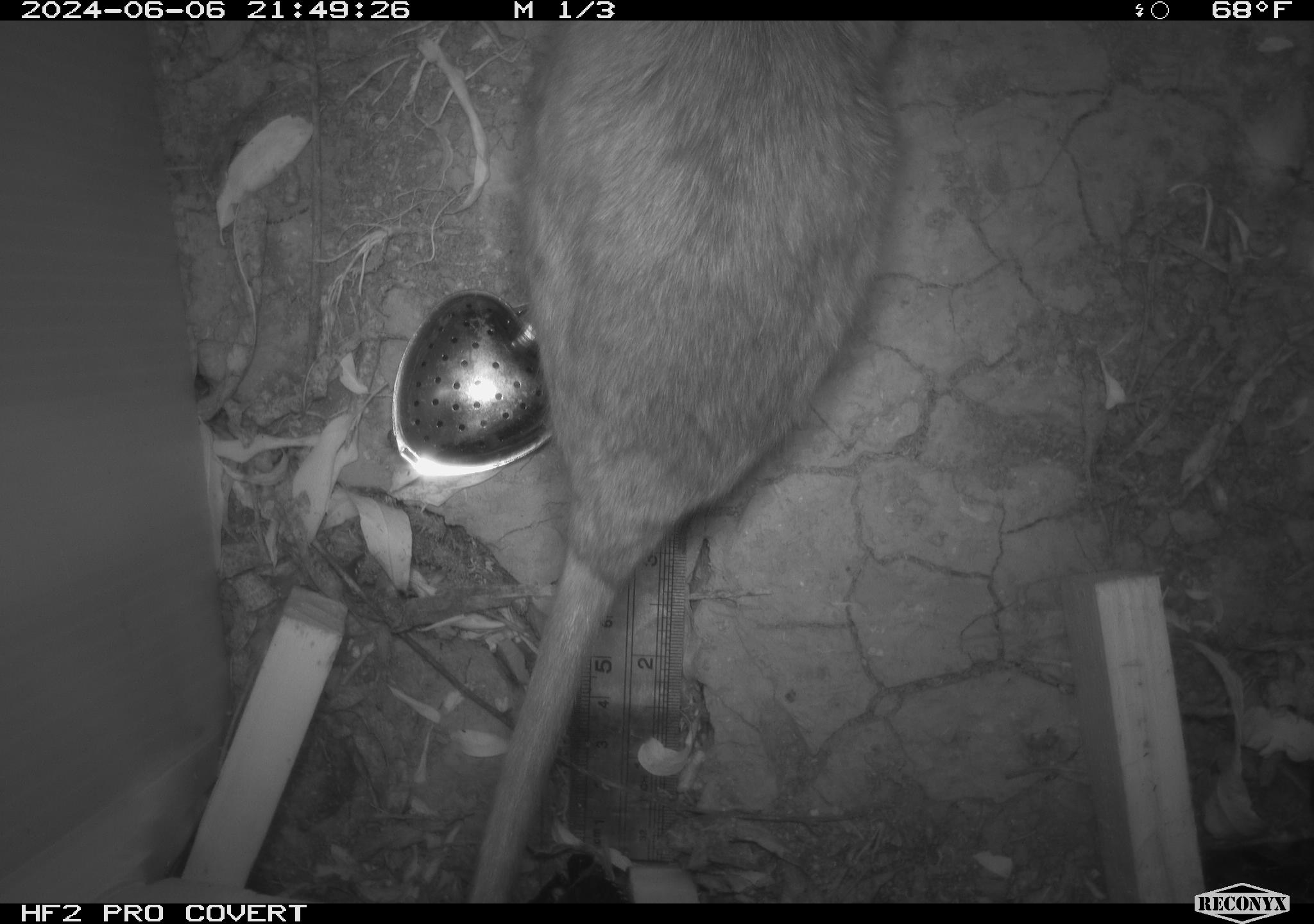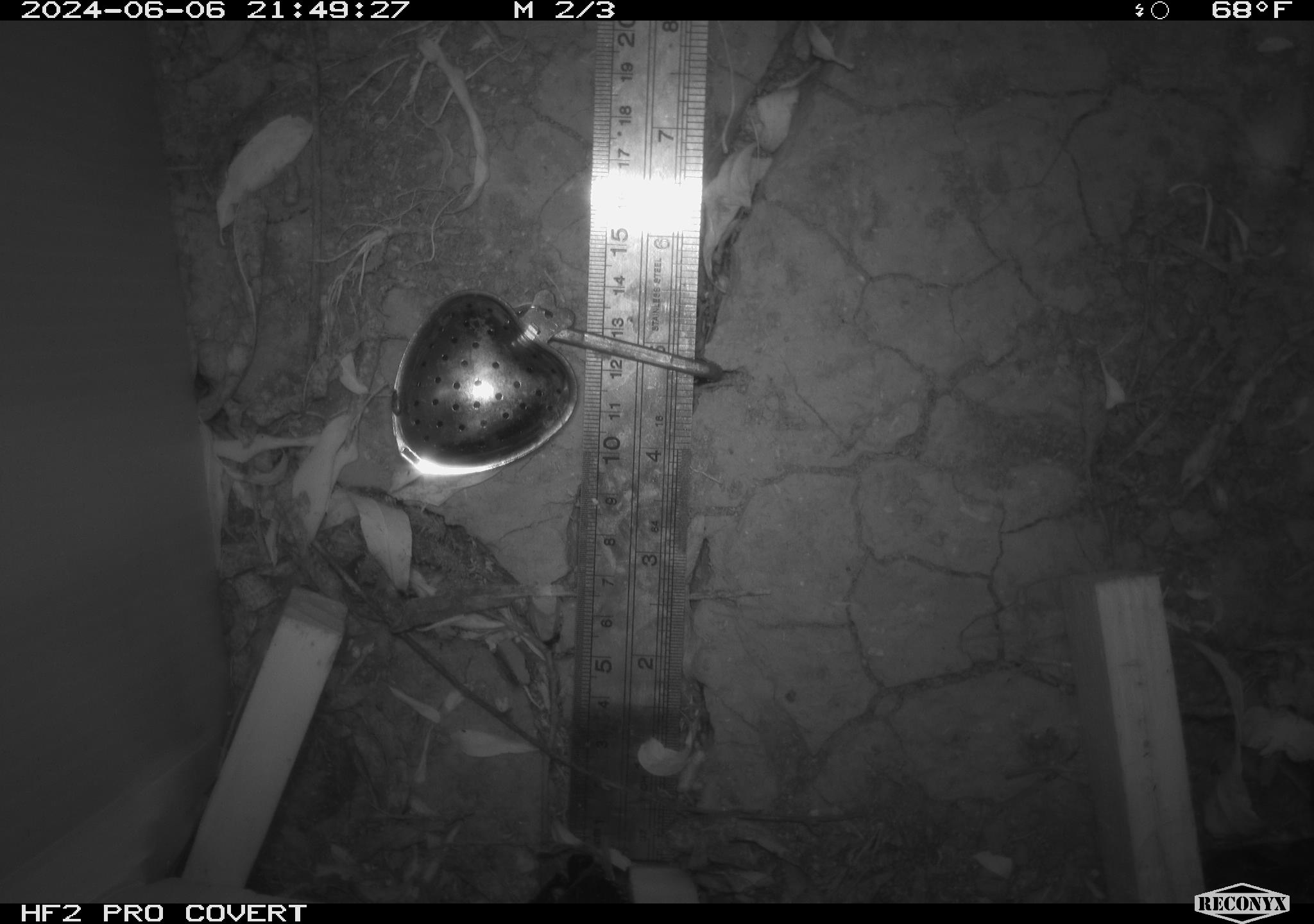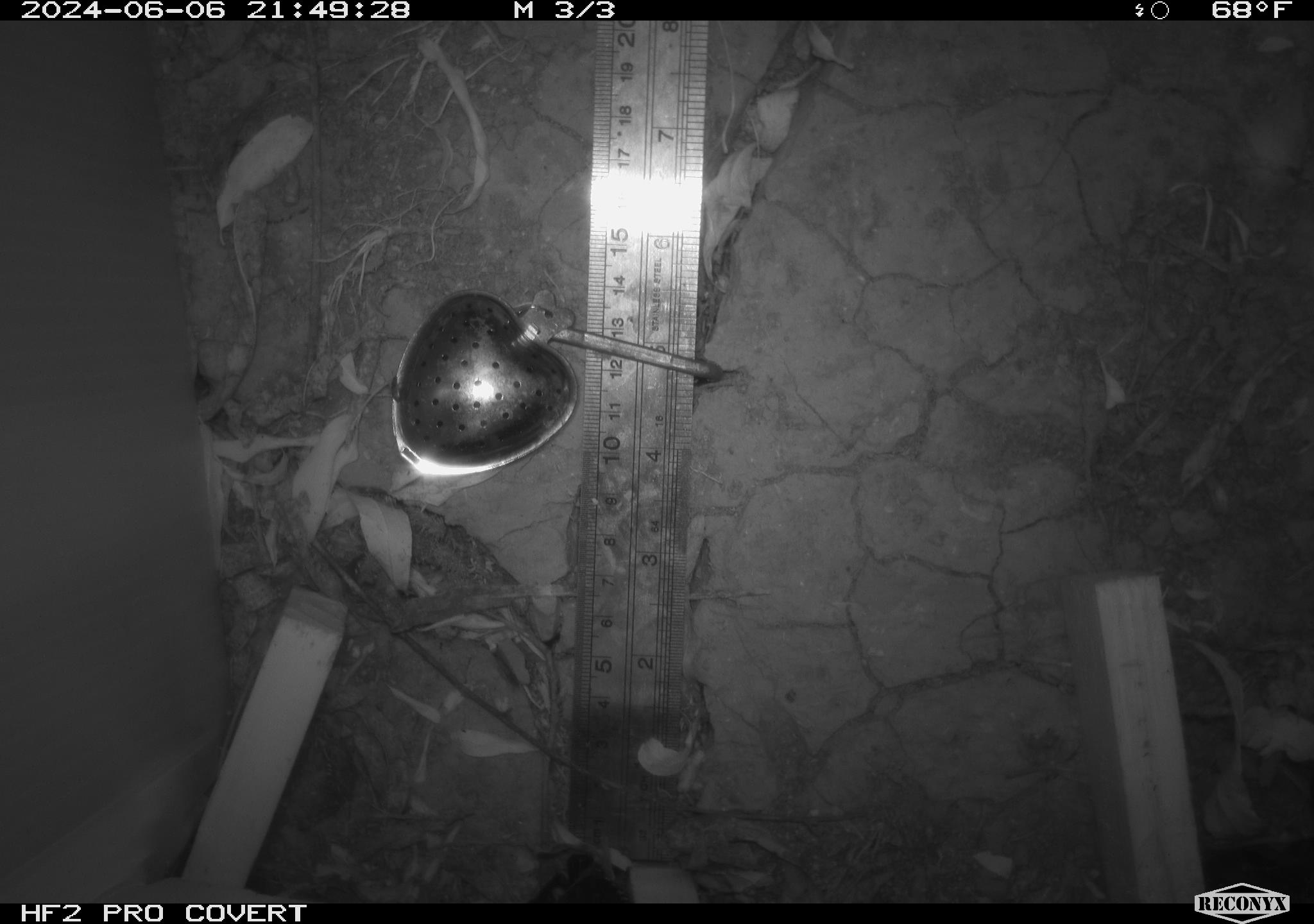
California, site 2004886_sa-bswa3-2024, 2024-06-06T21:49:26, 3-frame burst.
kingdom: Animalia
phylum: Chordata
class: Mammalia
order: Rodentia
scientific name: Rodentia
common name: woodrat or rat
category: woodrat or rat species